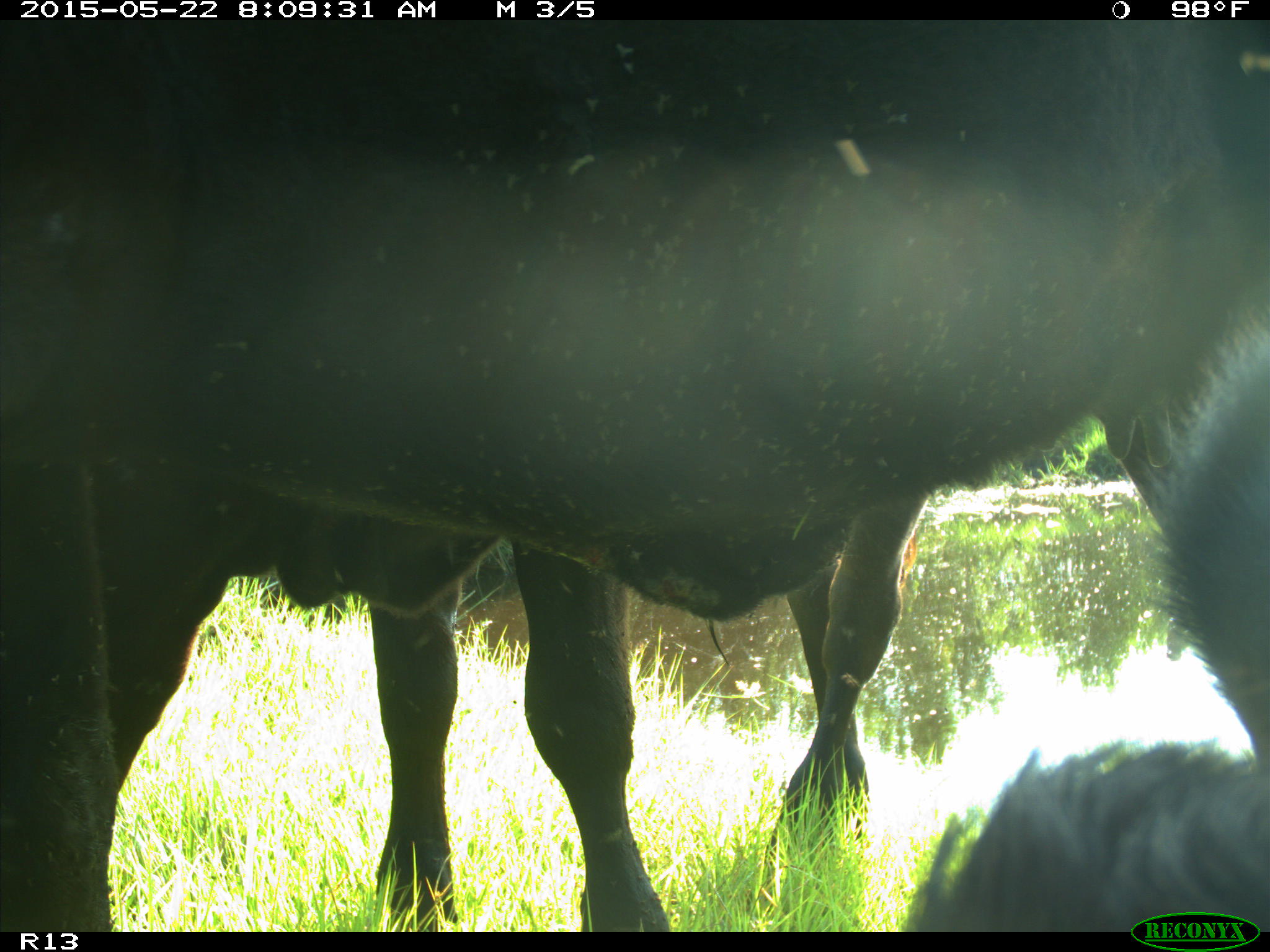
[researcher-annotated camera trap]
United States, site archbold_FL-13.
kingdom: Animalia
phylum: Chordata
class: Mammalia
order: Artiodactyla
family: Bovidae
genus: Bos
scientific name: Bos taurus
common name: domestic cow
Bos taurus (domestic cow).